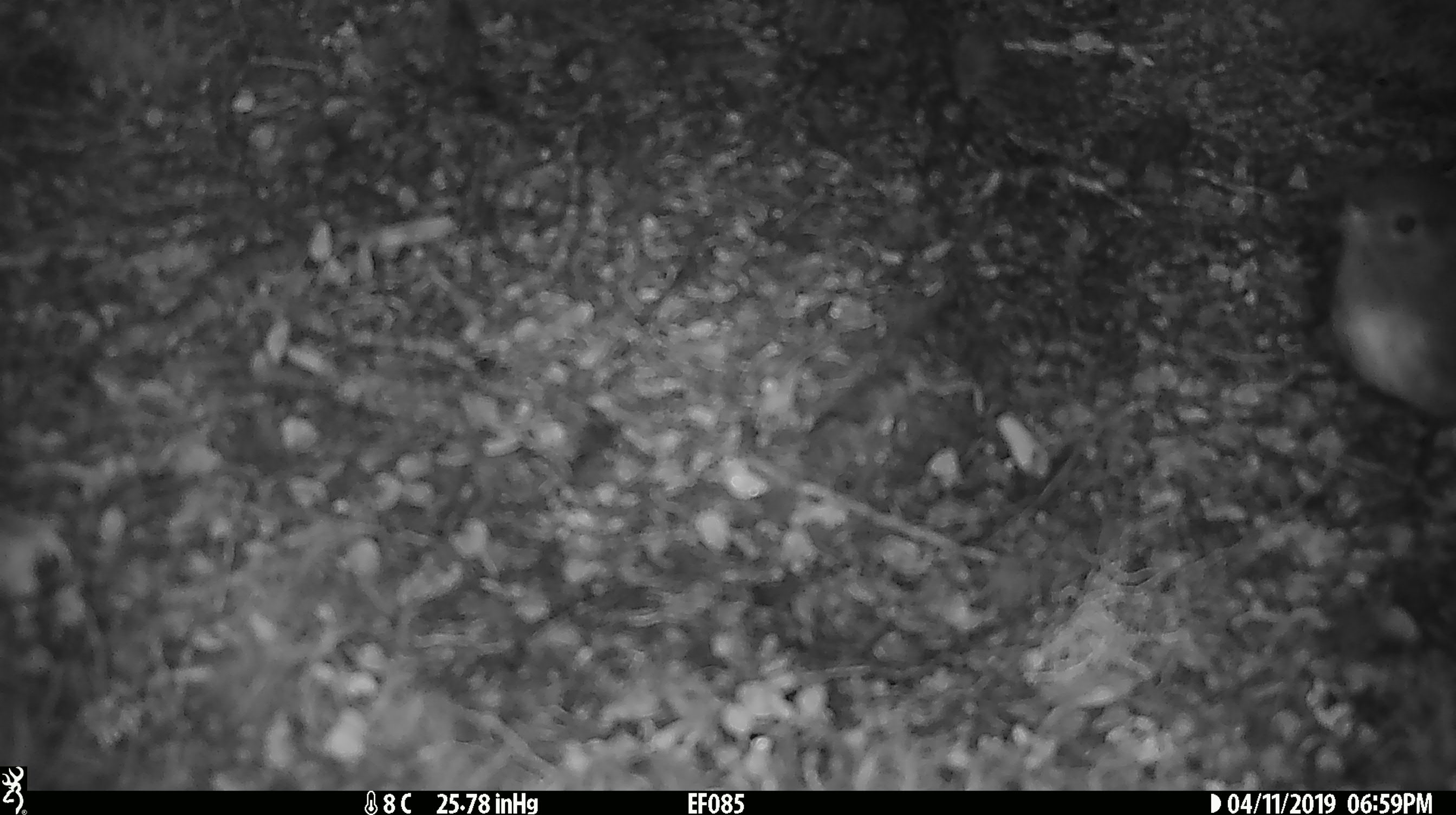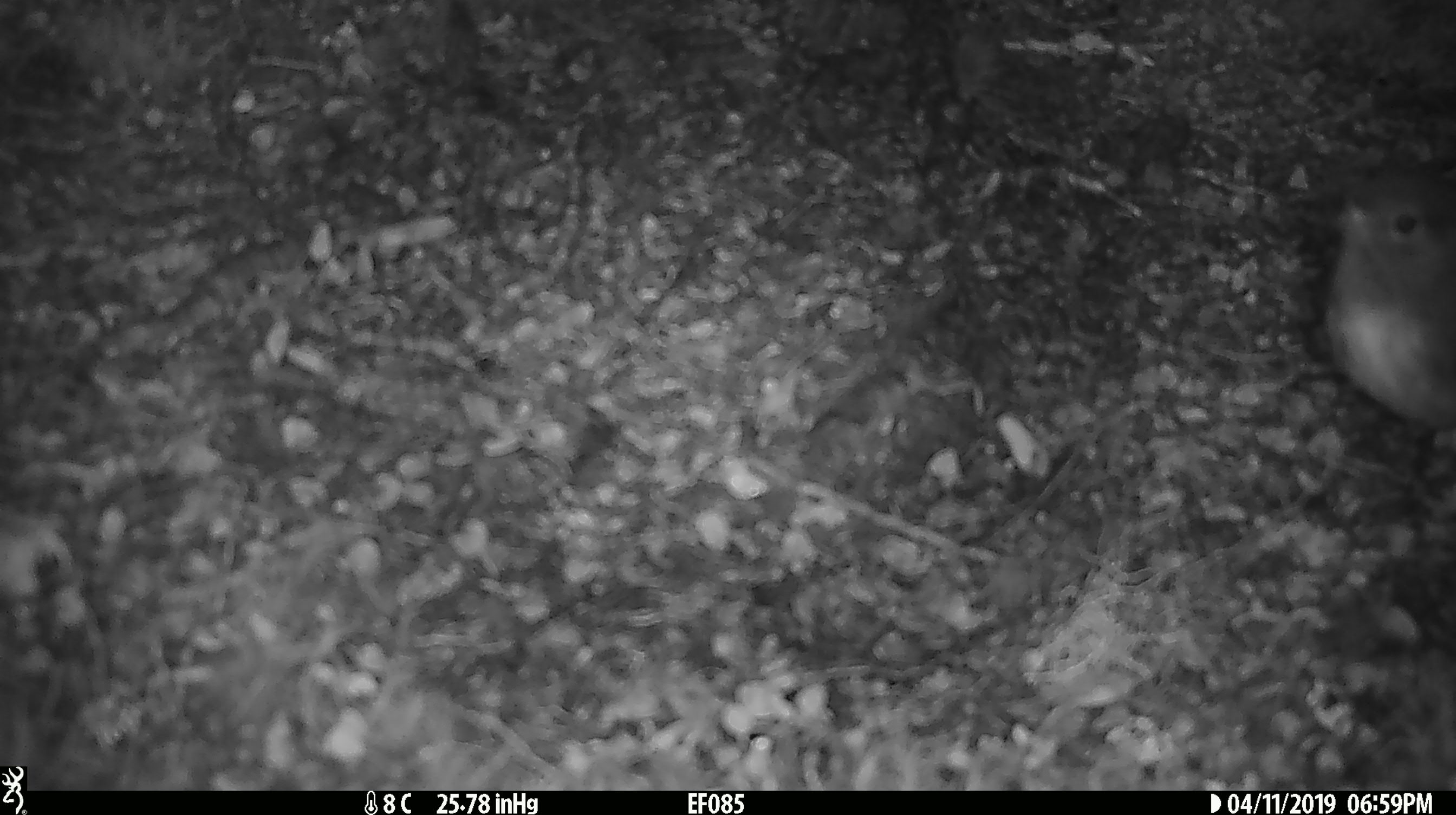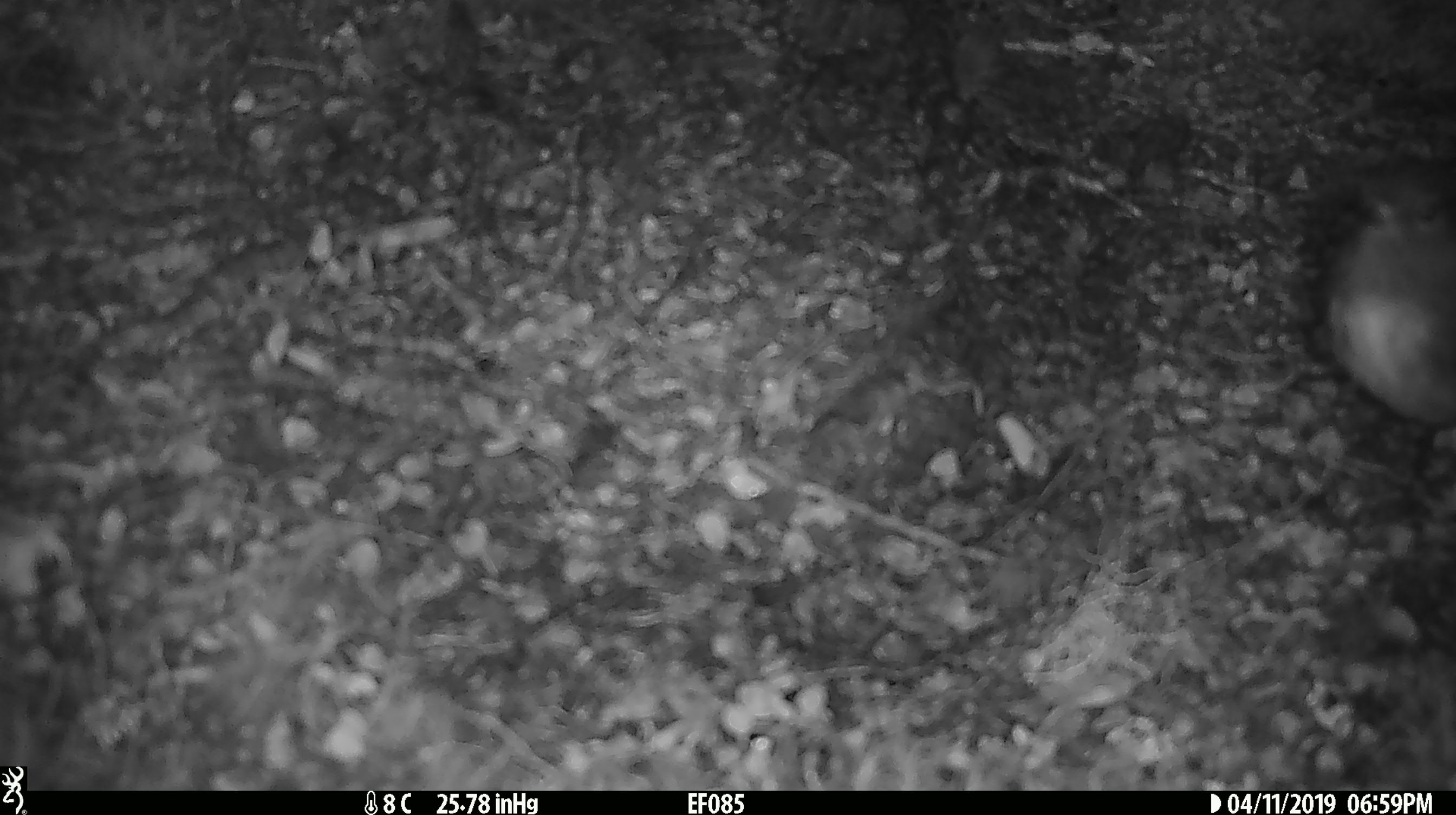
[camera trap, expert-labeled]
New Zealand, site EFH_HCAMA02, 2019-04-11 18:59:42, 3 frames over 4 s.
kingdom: Animalia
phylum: Chordata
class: Aves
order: Passeriformes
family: Petroicidae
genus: Petroica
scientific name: Petroica australis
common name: new zealand robin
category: robin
Robin (new zealand robin) (Petroica australis).